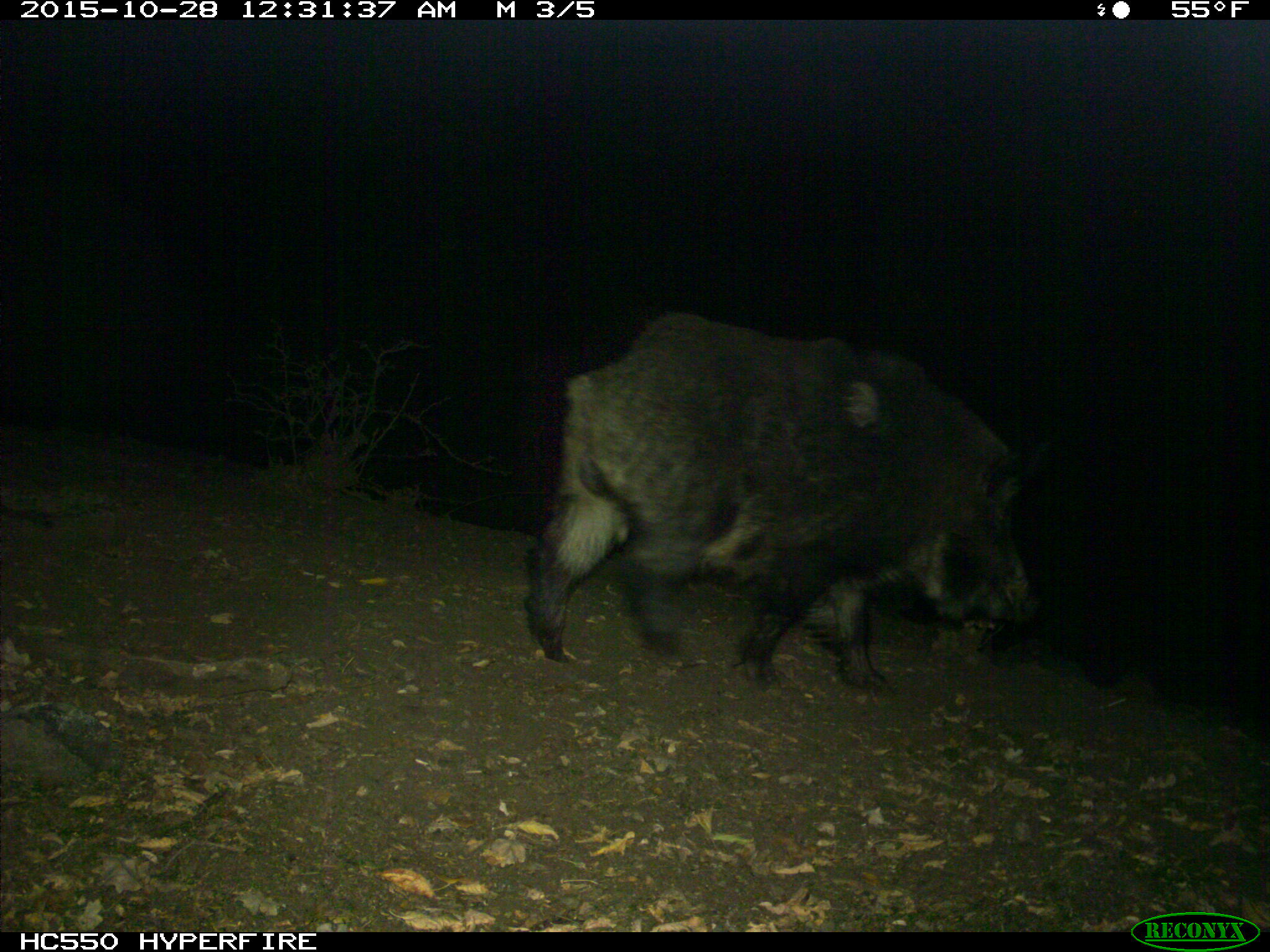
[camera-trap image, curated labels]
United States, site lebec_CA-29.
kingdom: Animalia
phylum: Chordata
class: Mammalia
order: Artiodactyla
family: Suidae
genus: Sus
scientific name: Sus scrofa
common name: wild boar